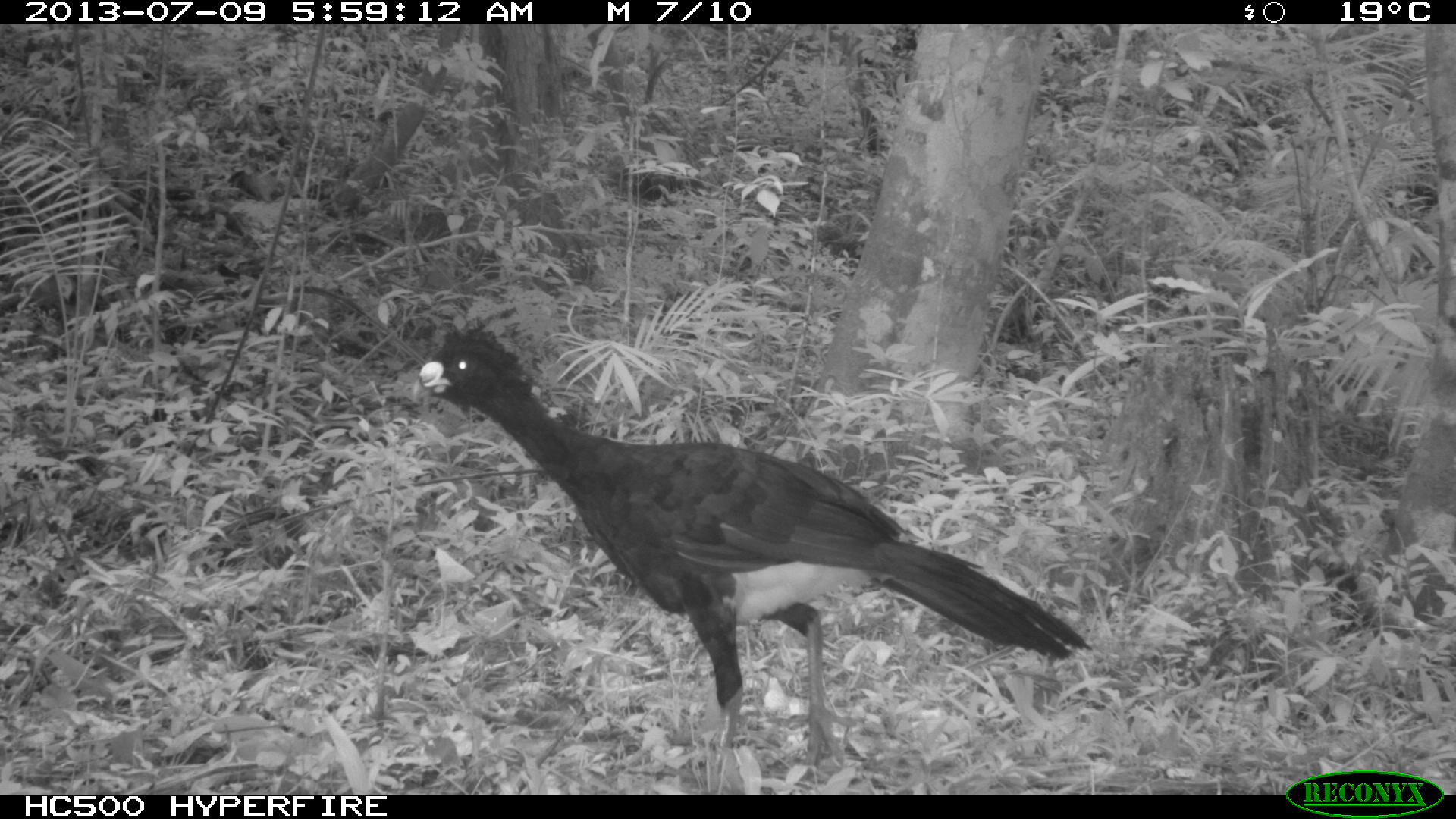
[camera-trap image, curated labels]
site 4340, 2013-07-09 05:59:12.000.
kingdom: Animalia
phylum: Chordata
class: Aves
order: Galliformes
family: Cracidae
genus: Crax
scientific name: Crax rubra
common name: great curassow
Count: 1.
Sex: male.